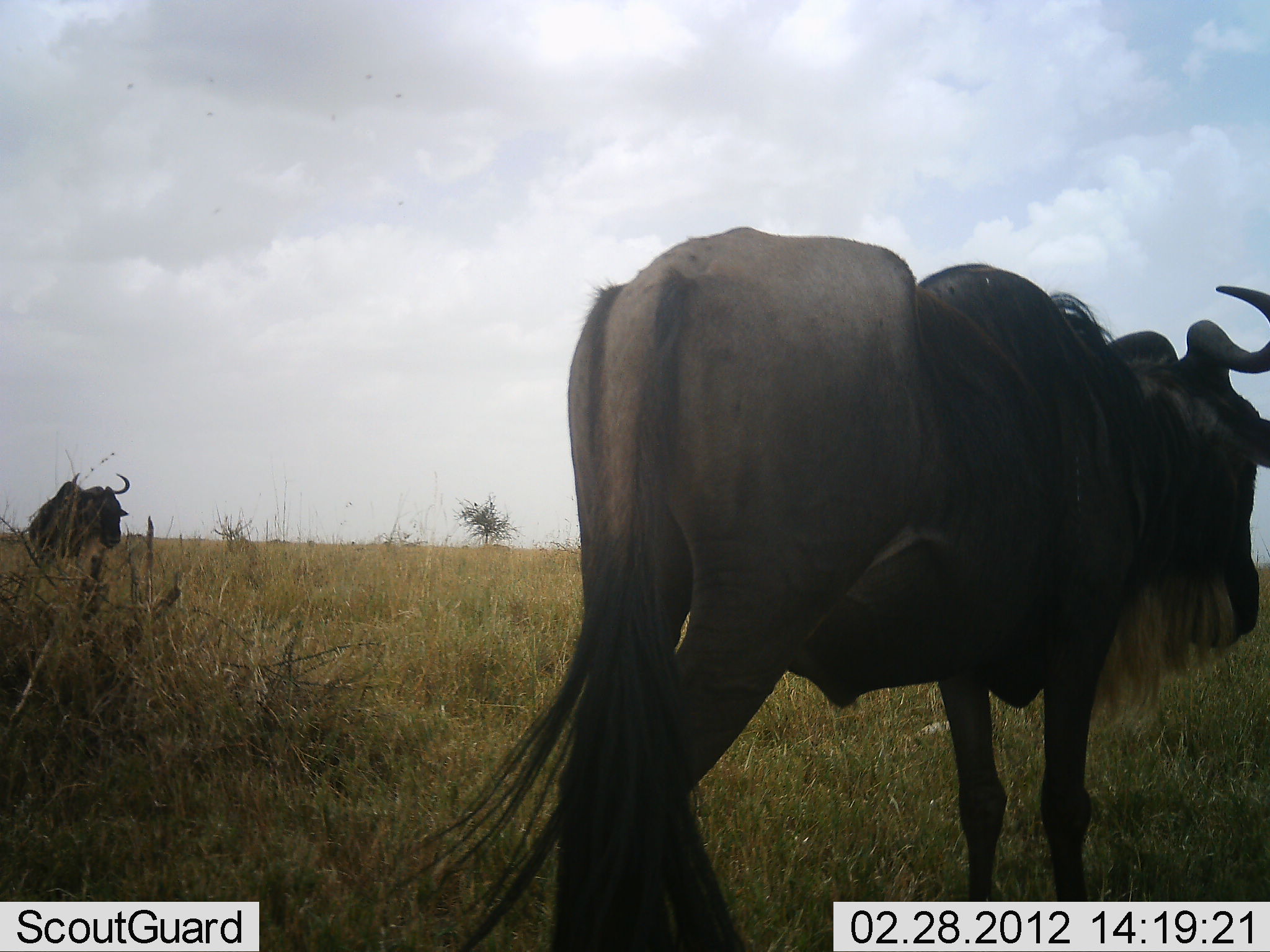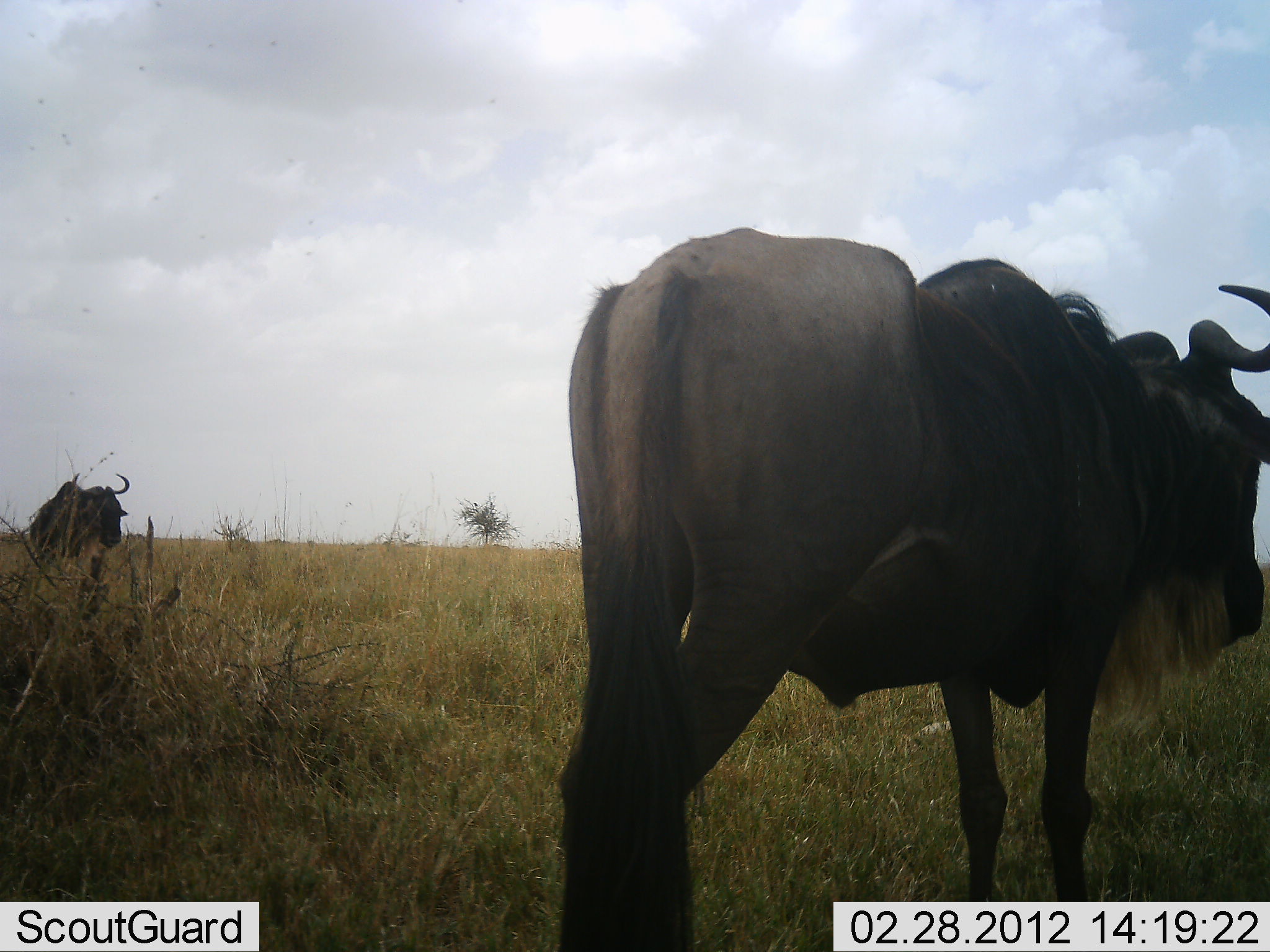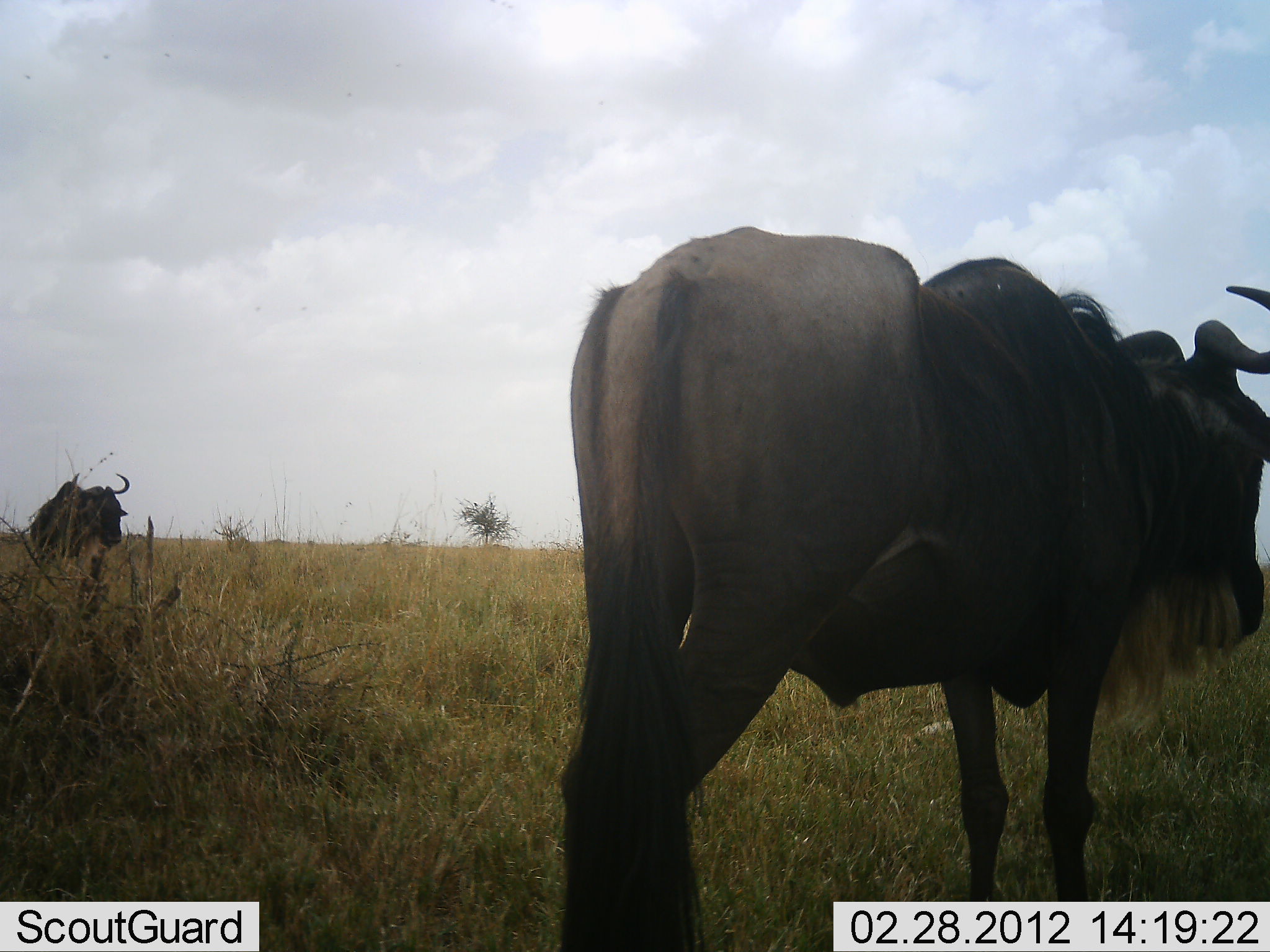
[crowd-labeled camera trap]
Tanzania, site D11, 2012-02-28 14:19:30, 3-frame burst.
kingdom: Animalia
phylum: Chordata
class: Mammalia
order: Artiodactyla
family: Bovidae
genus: Connochaetes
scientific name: Connochaetes taurinus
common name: blue wildebeest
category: wildebeest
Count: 2.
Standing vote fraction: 97%.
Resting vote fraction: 3%.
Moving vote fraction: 0%.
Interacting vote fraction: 0%.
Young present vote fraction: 0%.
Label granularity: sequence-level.